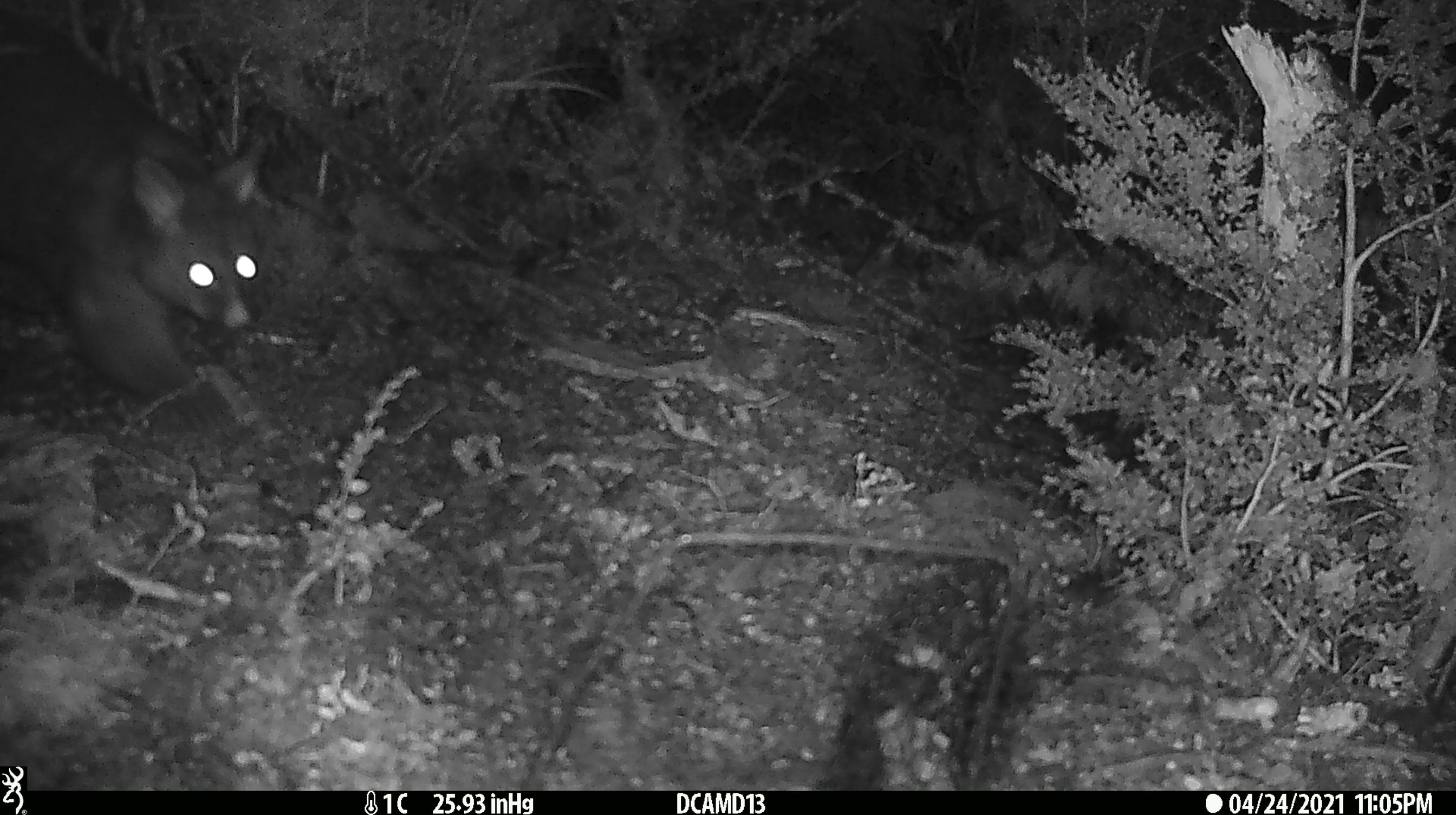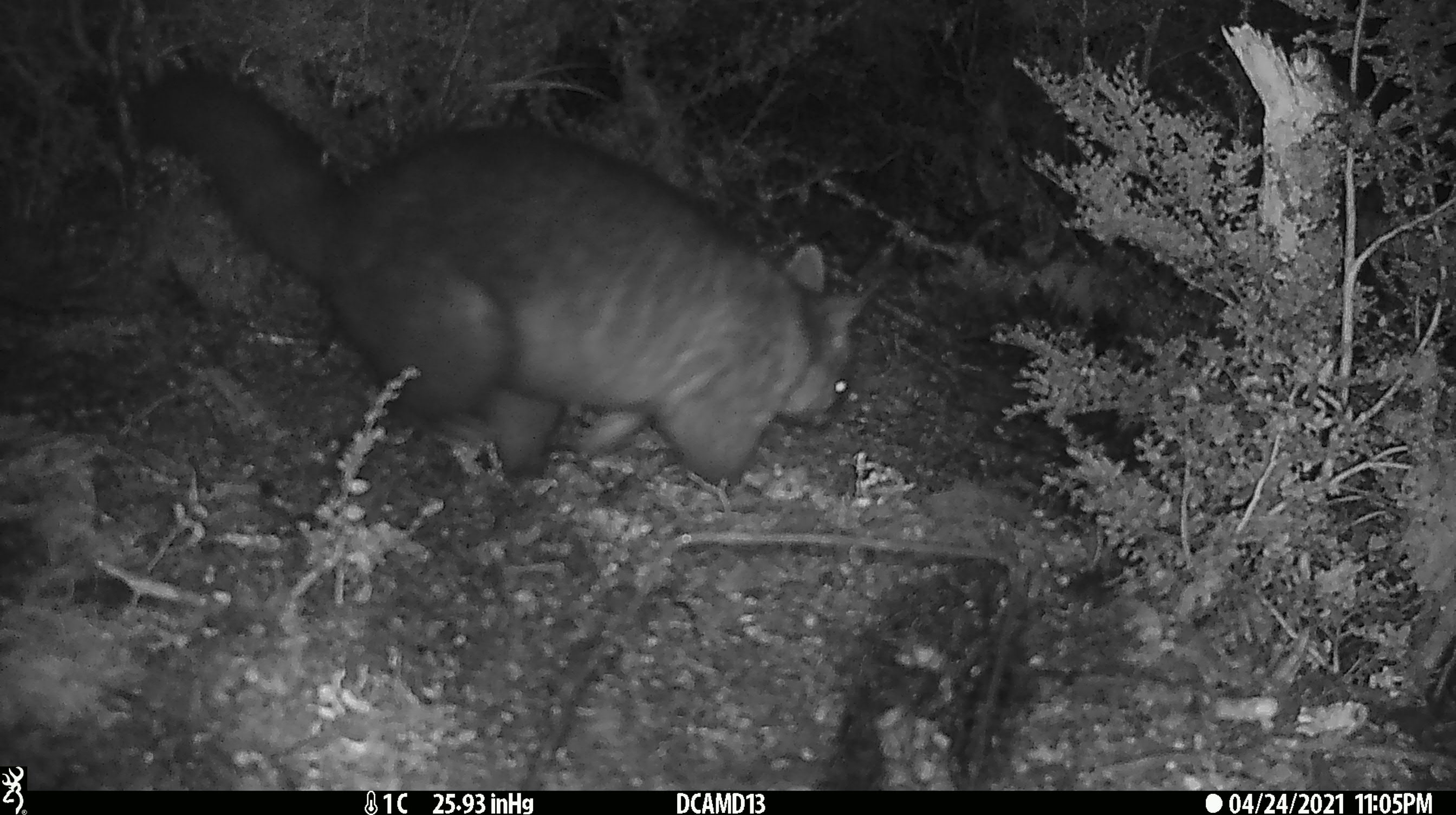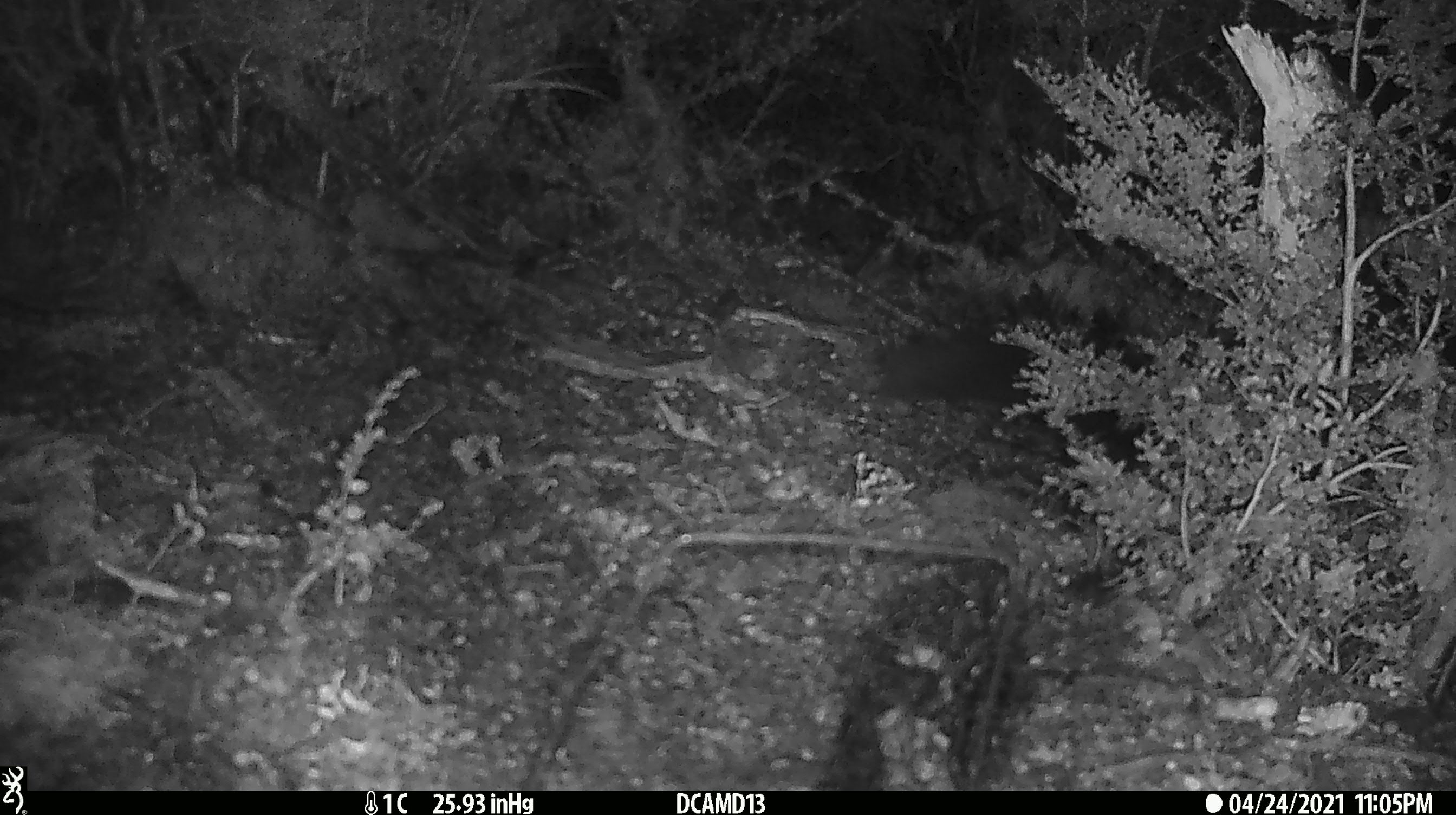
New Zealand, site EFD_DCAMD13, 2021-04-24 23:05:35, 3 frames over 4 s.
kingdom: Animalia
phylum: Chordata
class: Mammalia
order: Diprotodontia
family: Phalangeridae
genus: Trichosurus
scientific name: Trichosurus vulpecula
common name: common brushtail possum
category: possum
Possum (common brushtail possum) (Trichosurus vulpecula).